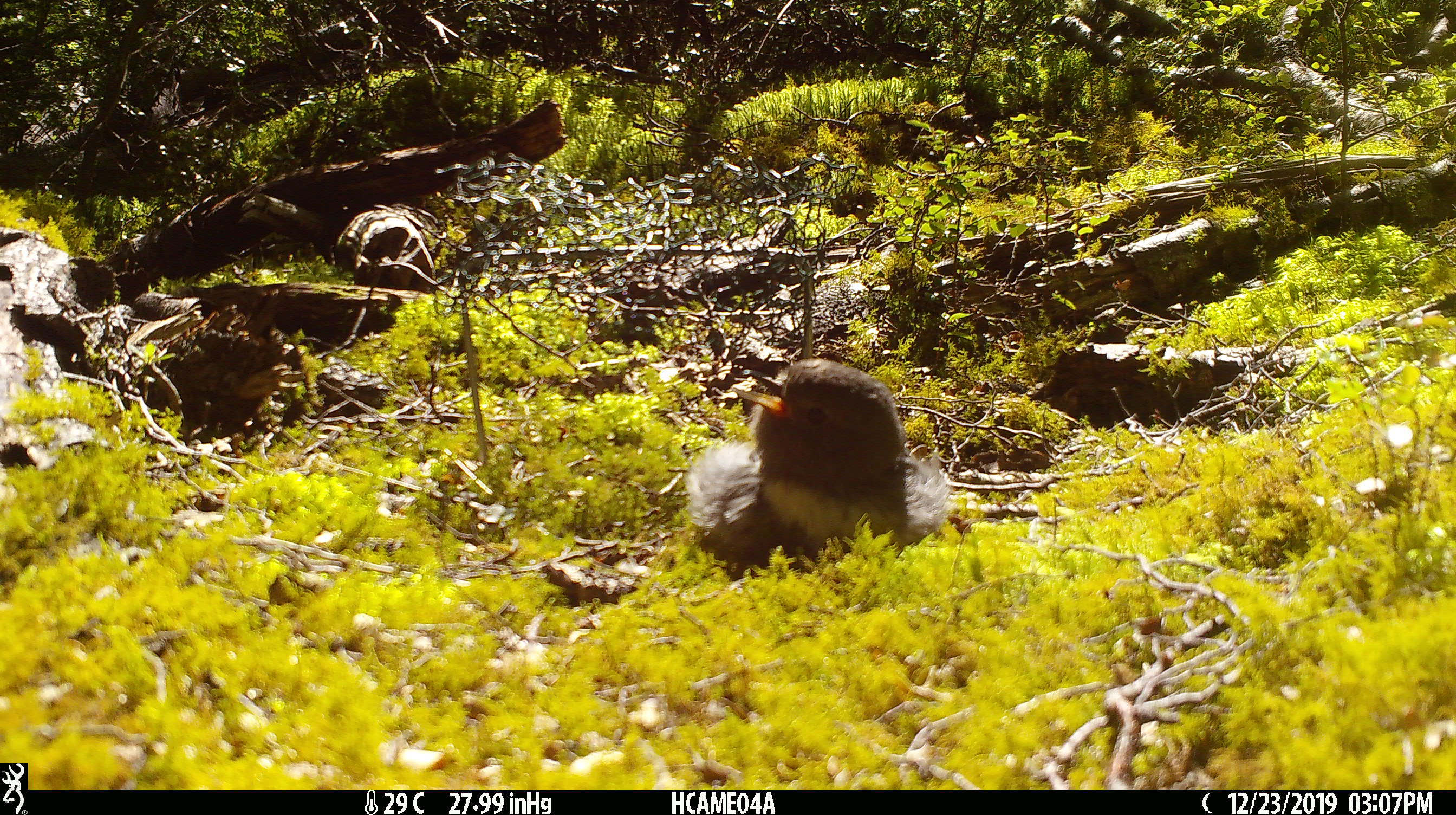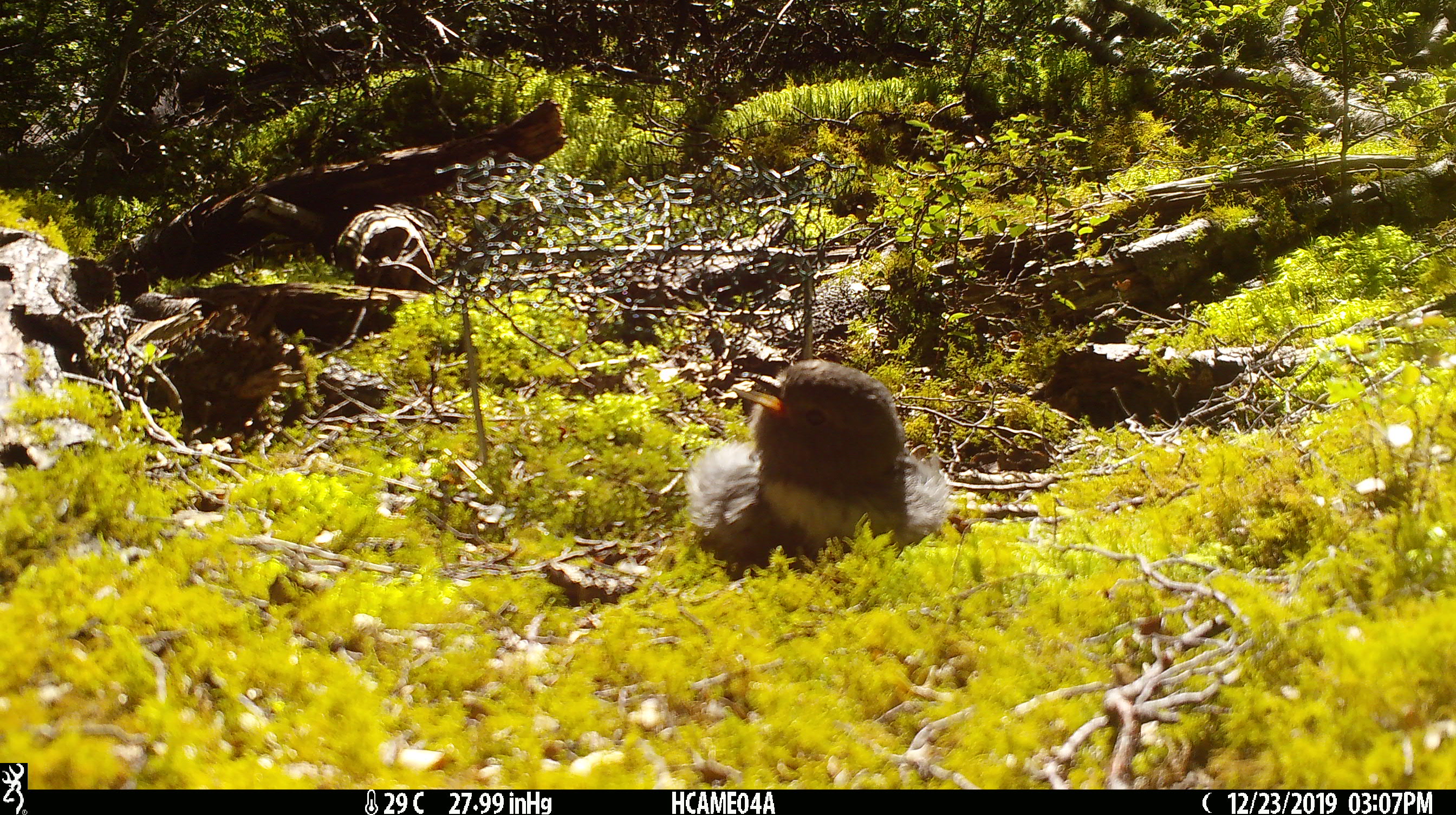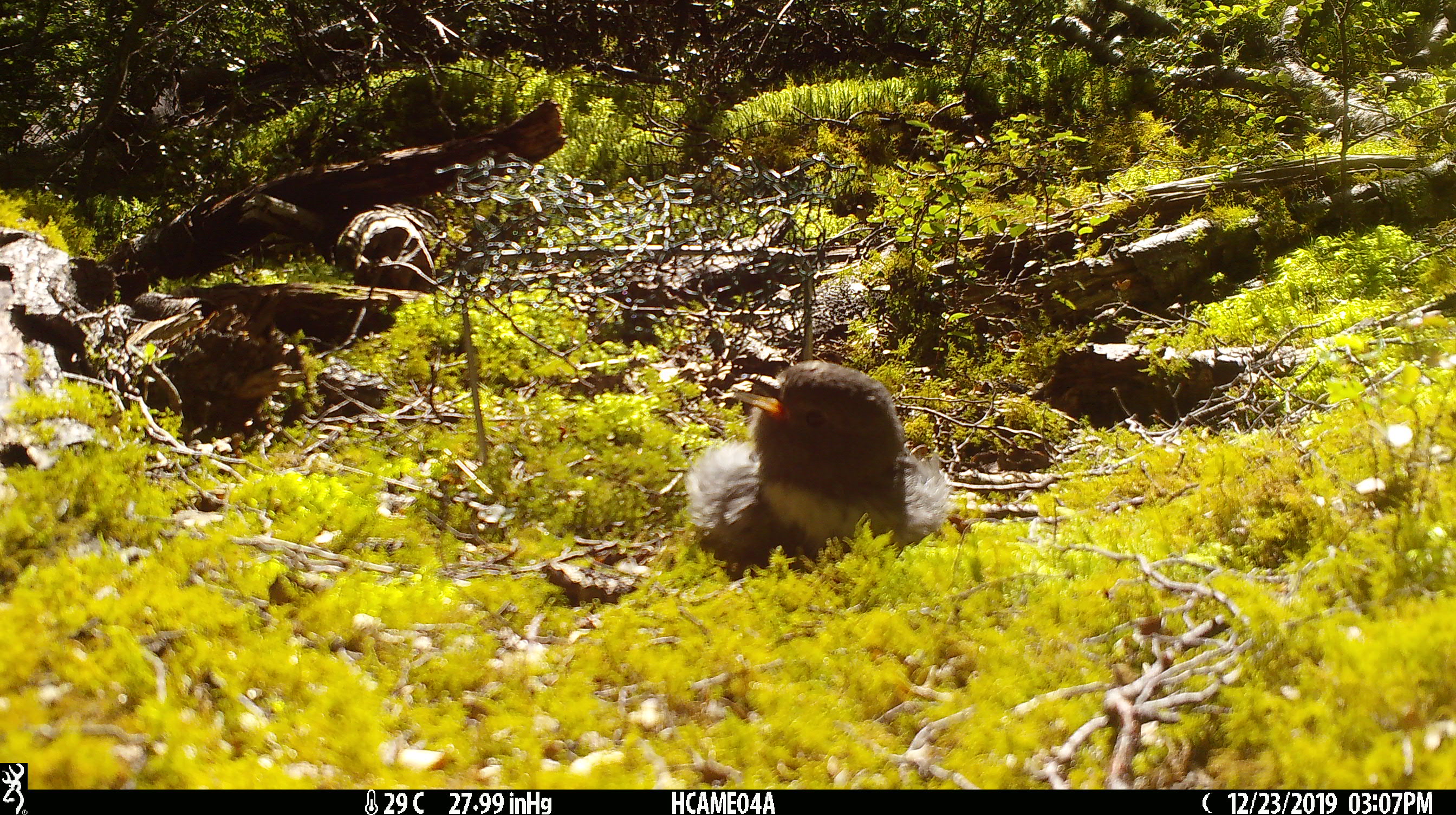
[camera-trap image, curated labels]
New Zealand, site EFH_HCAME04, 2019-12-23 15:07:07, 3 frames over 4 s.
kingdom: Animalia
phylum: Chordata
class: Aves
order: Passeriformes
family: Petroicidae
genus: Petroica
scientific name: Petroica australis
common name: new zealand robin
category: robin